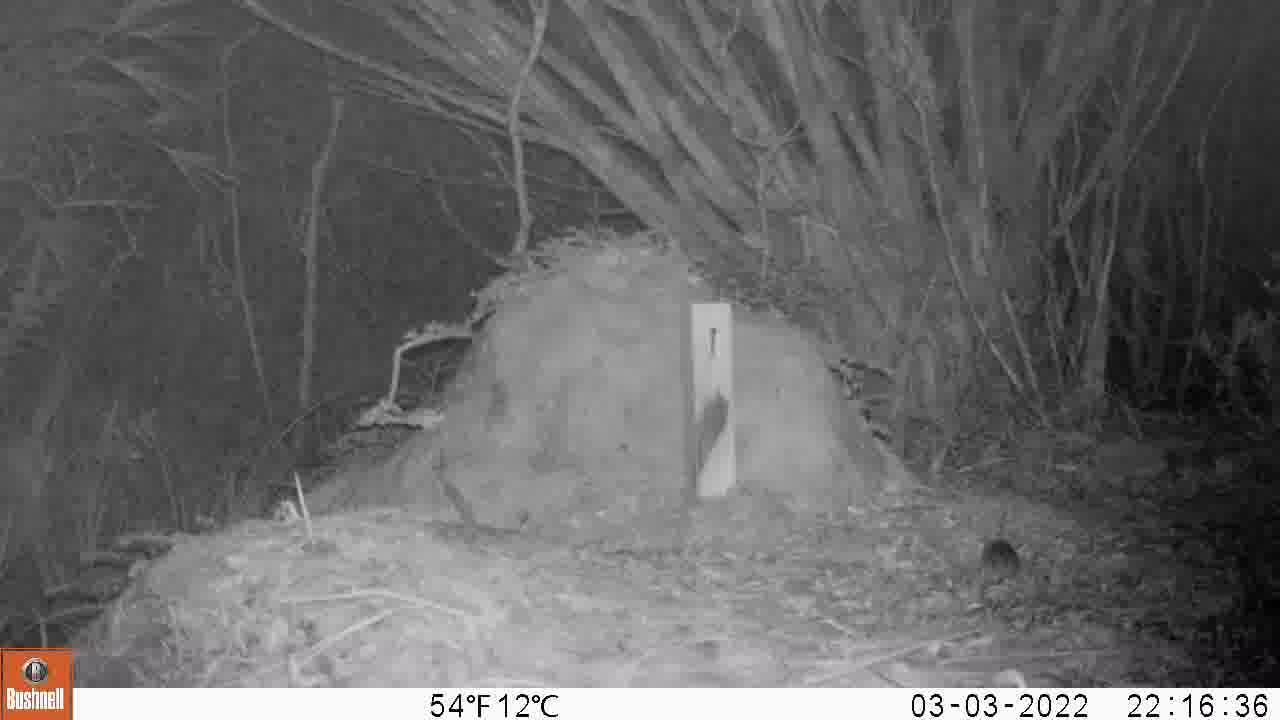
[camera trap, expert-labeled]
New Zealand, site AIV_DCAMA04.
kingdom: Animalia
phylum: Chordata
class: Mammalia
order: Rodentia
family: Muridae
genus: Mus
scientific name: Mus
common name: mouse